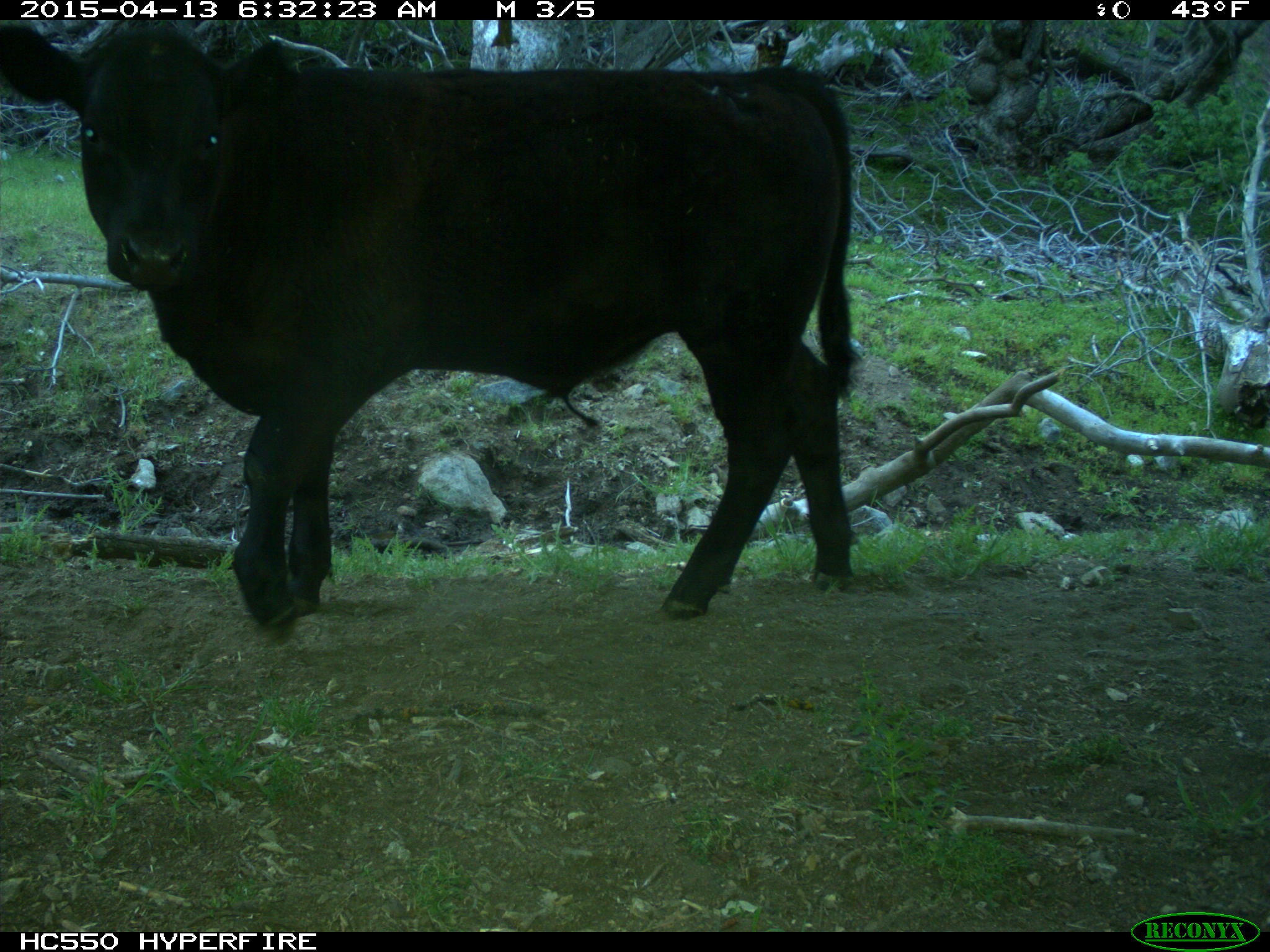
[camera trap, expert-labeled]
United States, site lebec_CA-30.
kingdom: Animalia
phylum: Chordata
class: Mammalia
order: Artiodactyla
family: Bovidae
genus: Bos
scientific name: Bos taurus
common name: domestic cow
Bos taurus (domestic cow).